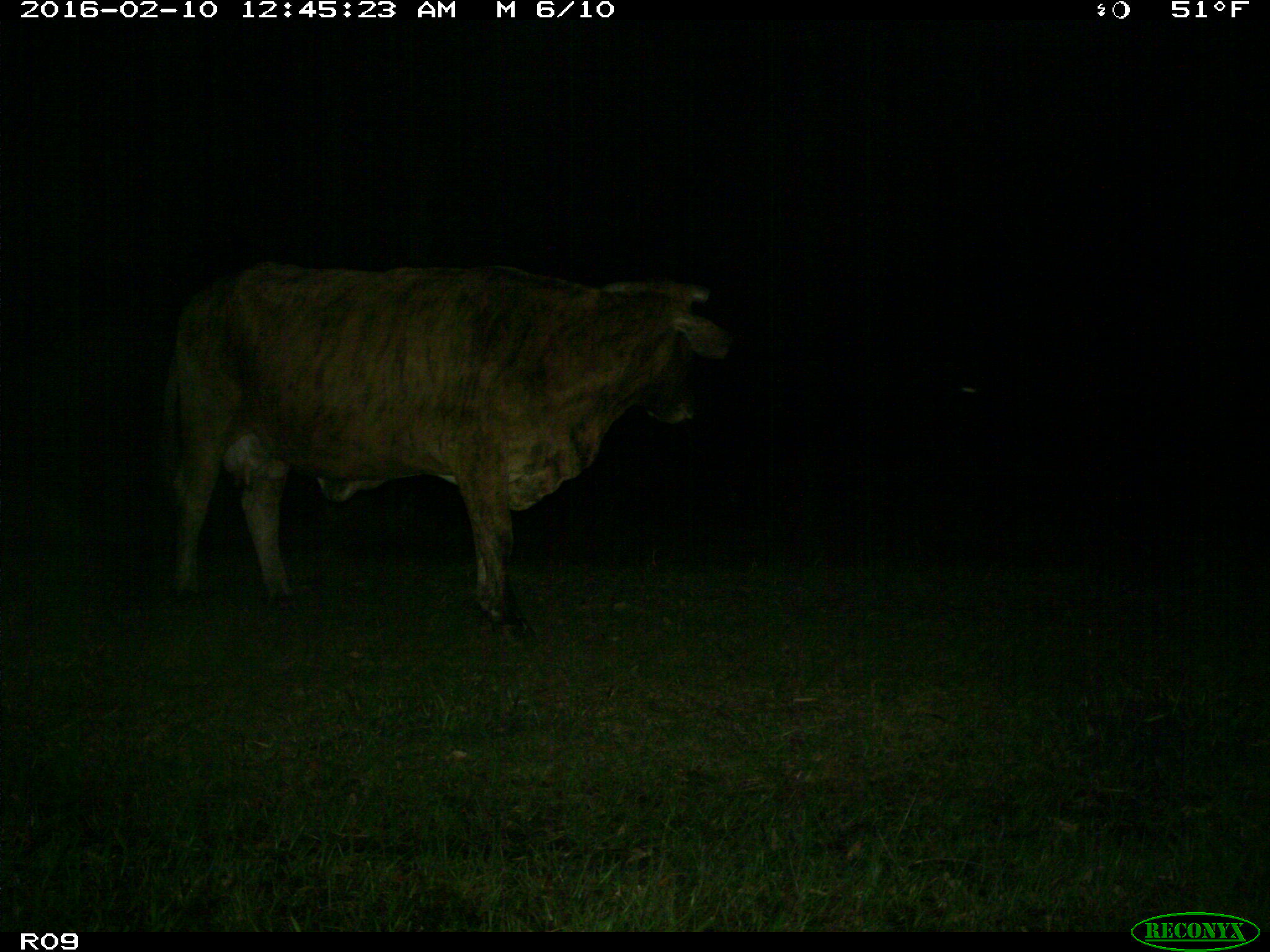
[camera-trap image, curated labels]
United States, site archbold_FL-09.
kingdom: Animalia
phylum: Chordata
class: Mammalia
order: Artiodactyla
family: Bovidae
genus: Bos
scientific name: Bos taurus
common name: domestic cow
Bos taurus (domestic cow).